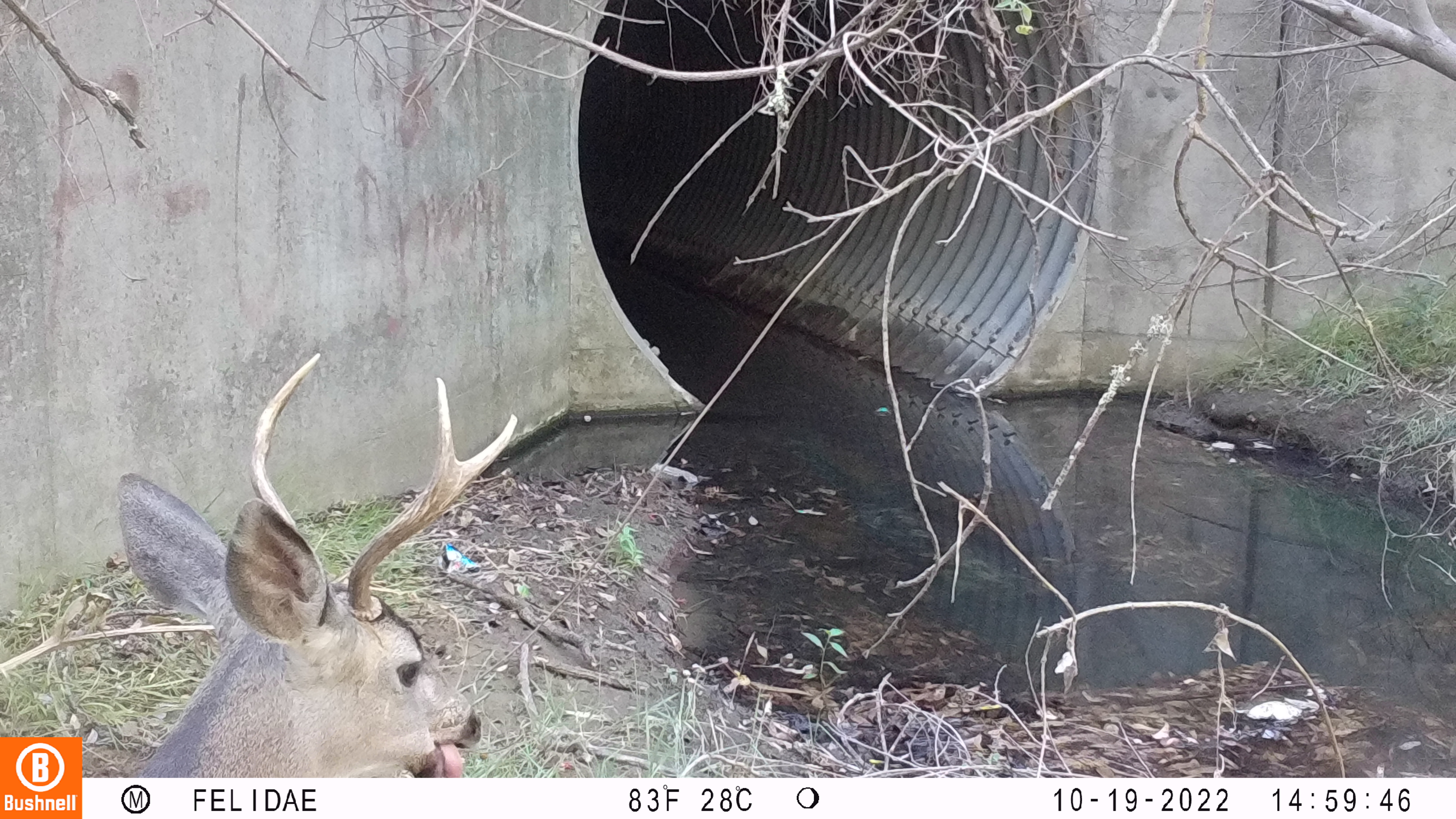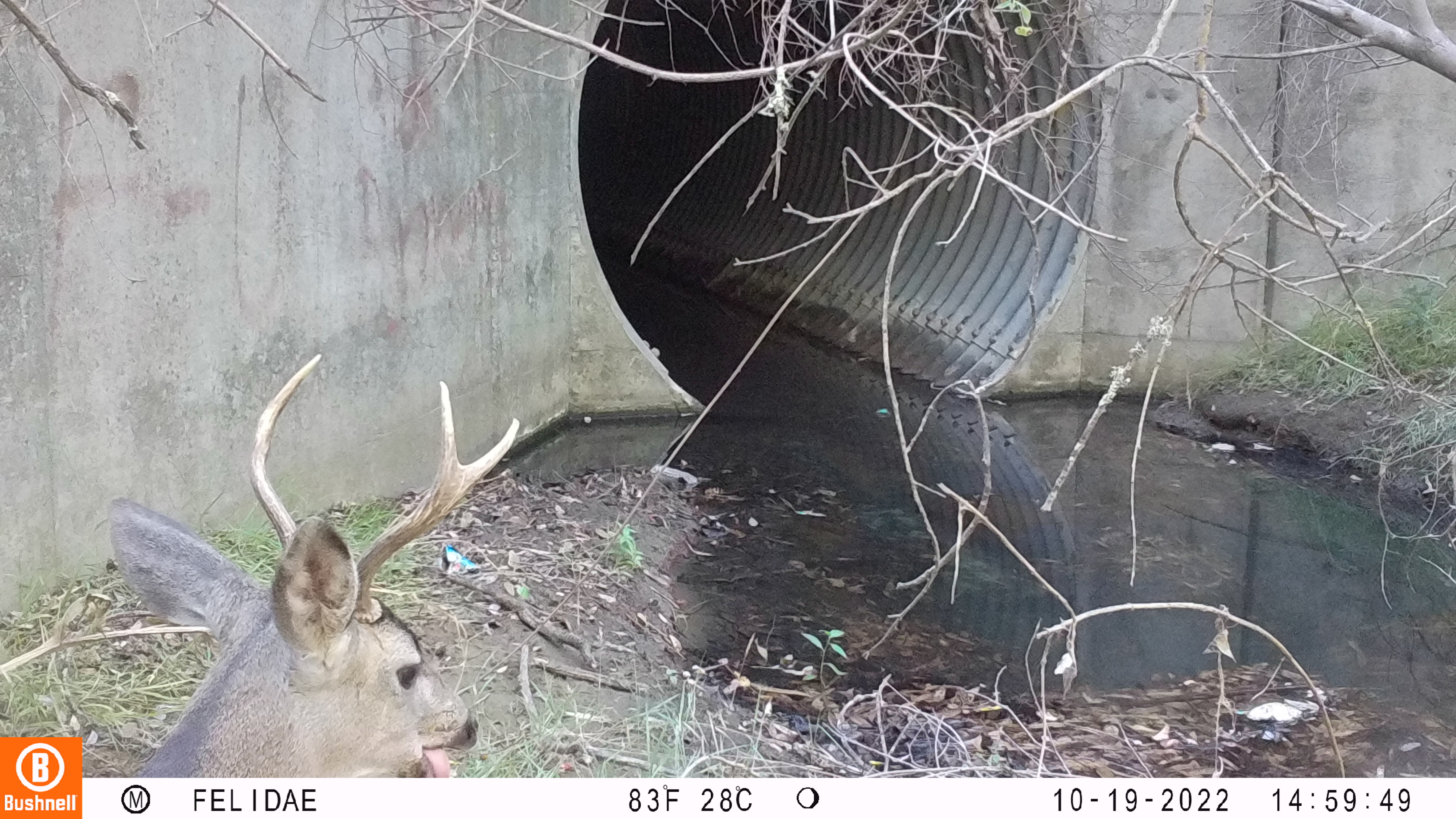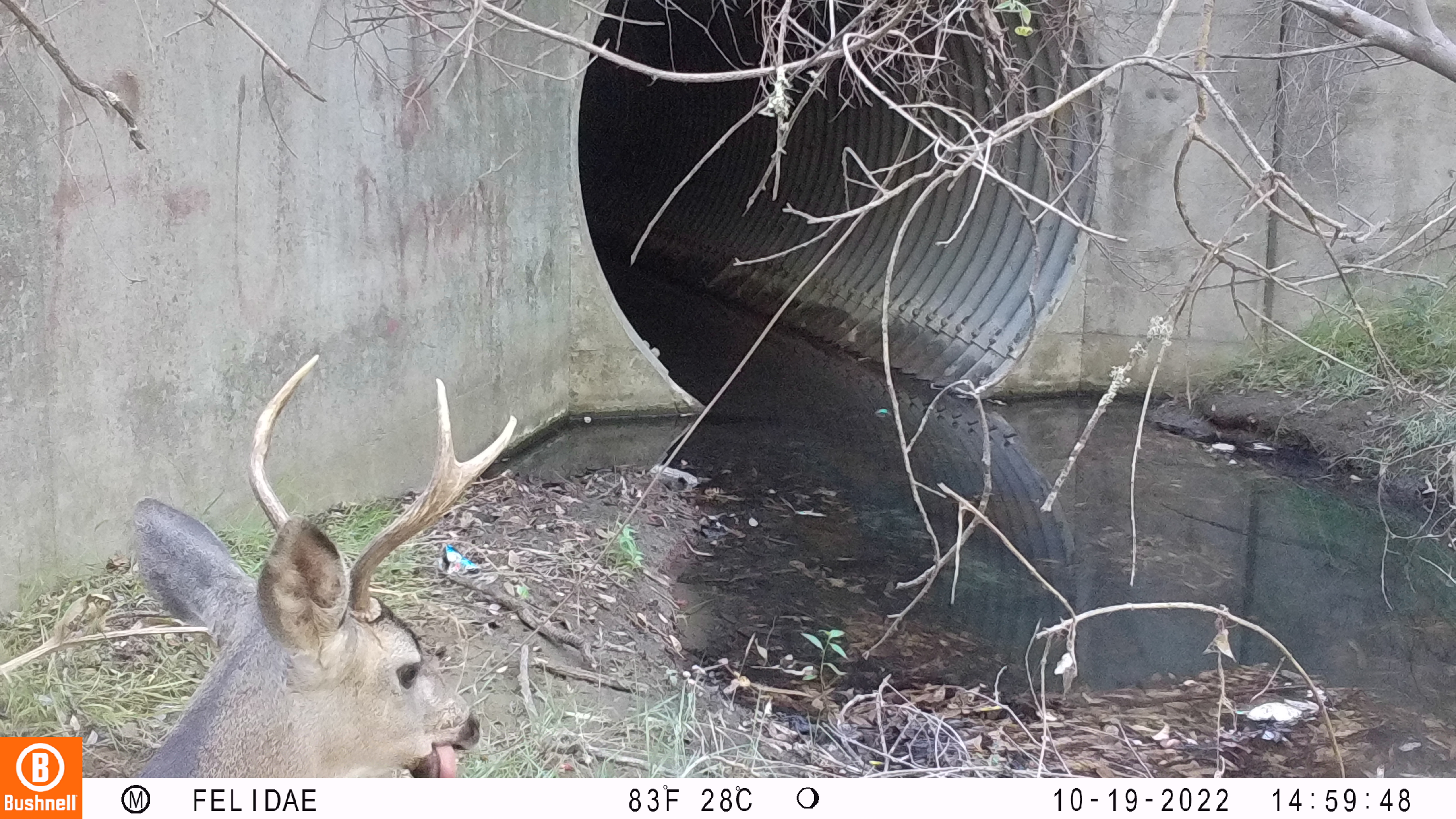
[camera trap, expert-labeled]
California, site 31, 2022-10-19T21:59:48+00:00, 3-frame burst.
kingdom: Animalia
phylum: Chordata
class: Mammalia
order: Artiodactyla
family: Cervidae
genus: Odocoileus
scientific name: Odocoileus hemionus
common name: mule deer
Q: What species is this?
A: Mule deer (Odocoileus hemionus).